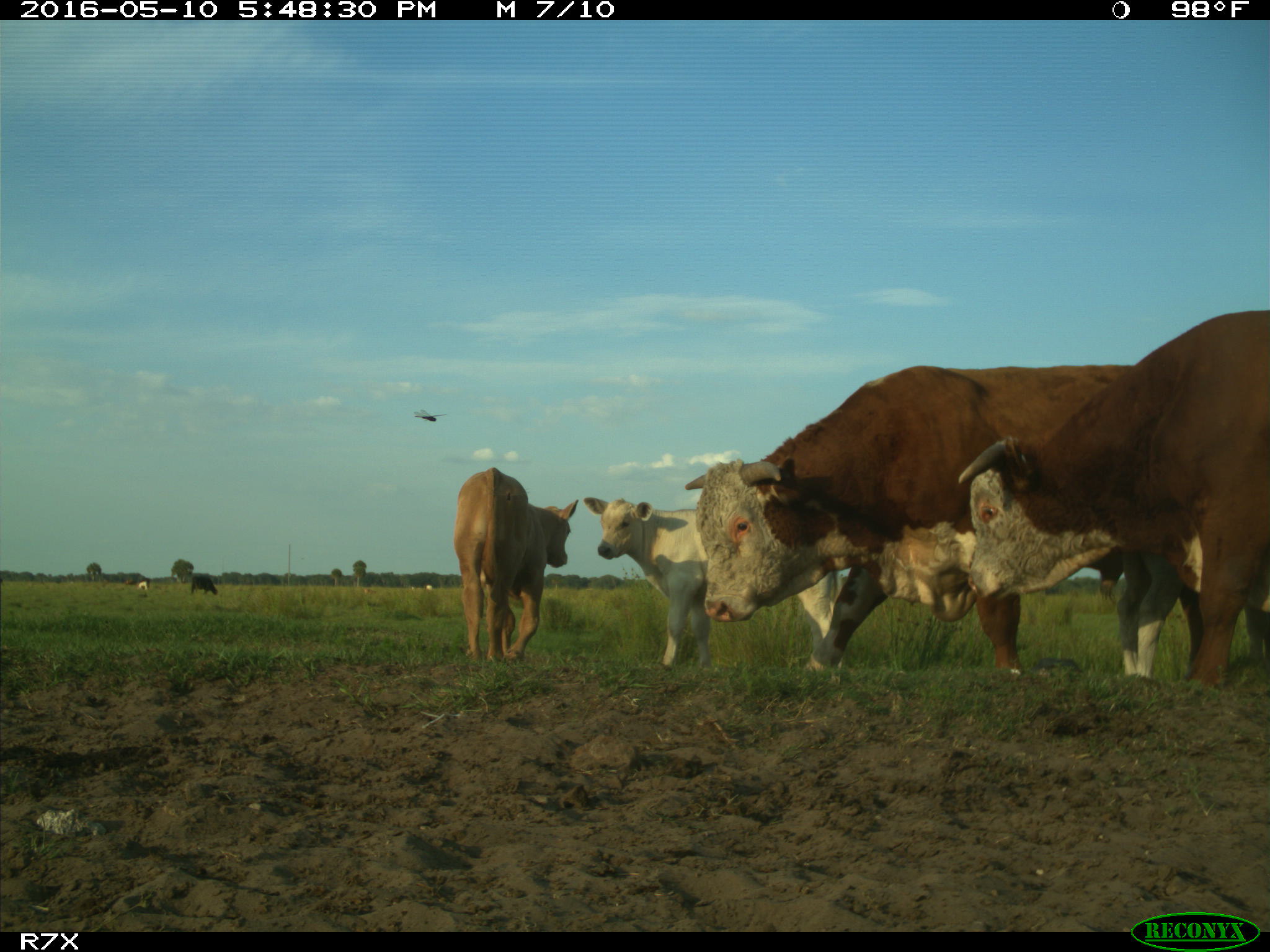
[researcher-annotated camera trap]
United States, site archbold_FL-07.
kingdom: Animalia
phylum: Chordata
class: Mammalia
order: Artiodactyla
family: Bovidae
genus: Bos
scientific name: Bos taurus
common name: domestic cow